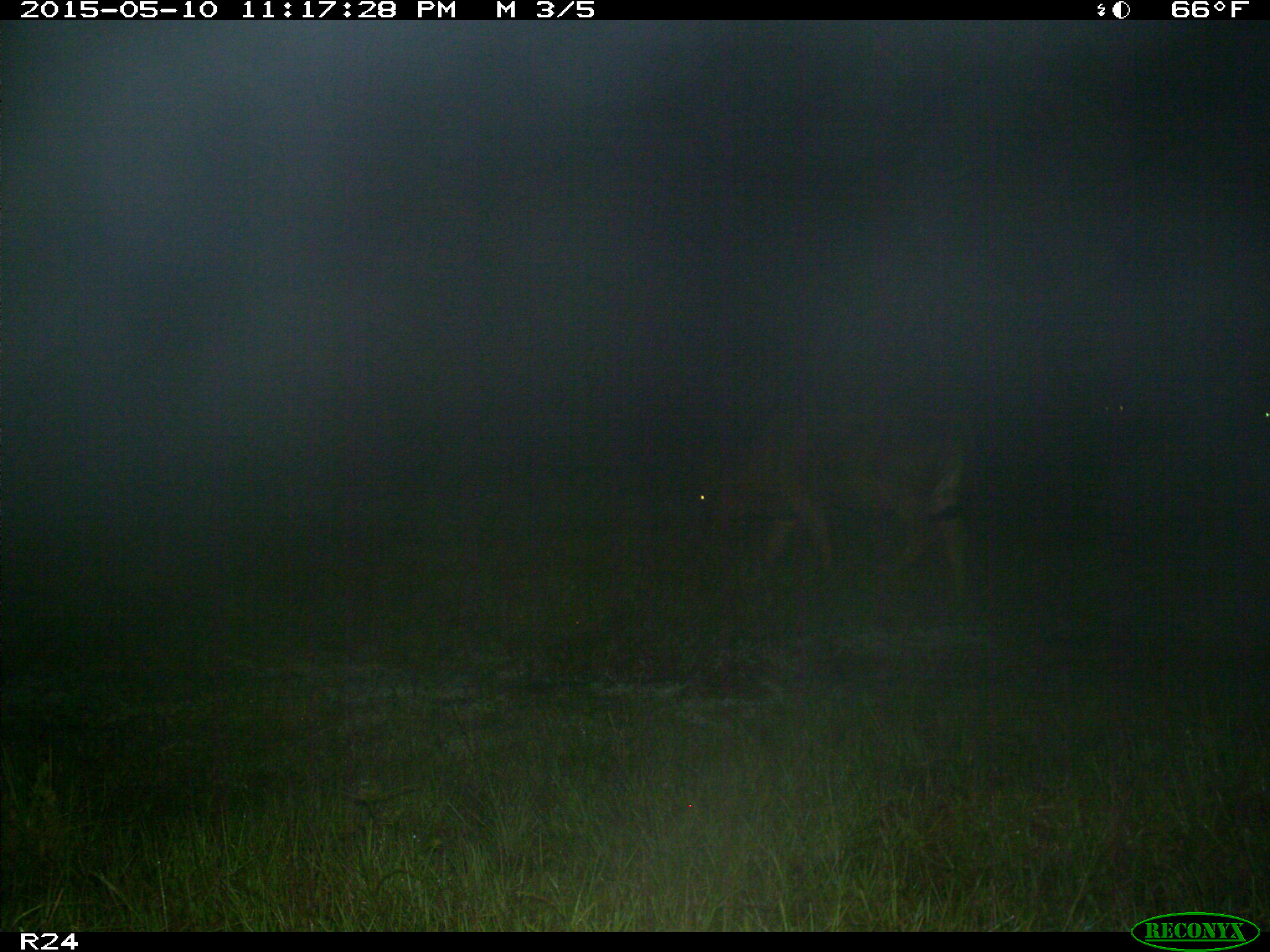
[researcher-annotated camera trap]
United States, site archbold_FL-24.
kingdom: Animalia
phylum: Chordata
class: Mammalia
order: Artiodactyla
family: Bovidae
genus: Bos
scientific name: Bos taurus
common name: domestic cow